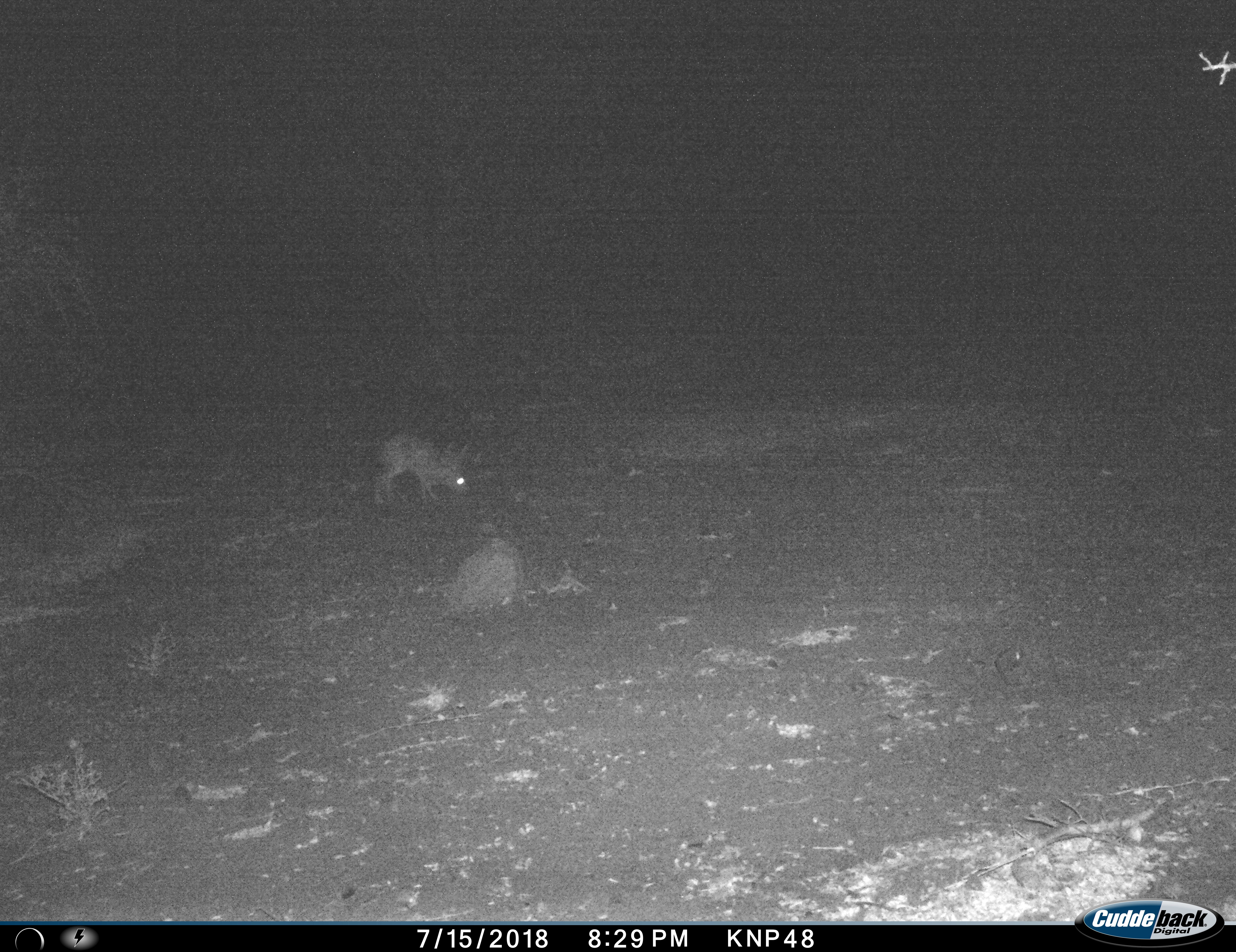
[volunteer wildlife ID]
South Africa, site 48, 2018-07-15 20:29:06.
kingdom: Animalia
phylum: Chordata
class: Mammalia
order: Lagomorpha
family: Leporidae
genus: Lepus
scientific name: Lepus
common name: hare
Hare (Lepus), count 1. Behavior (volunteer vote fractions): standing 40%, resting 0%, moving 0%, interacting 0%. Young present (vote fraction): 0%. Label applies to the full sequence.